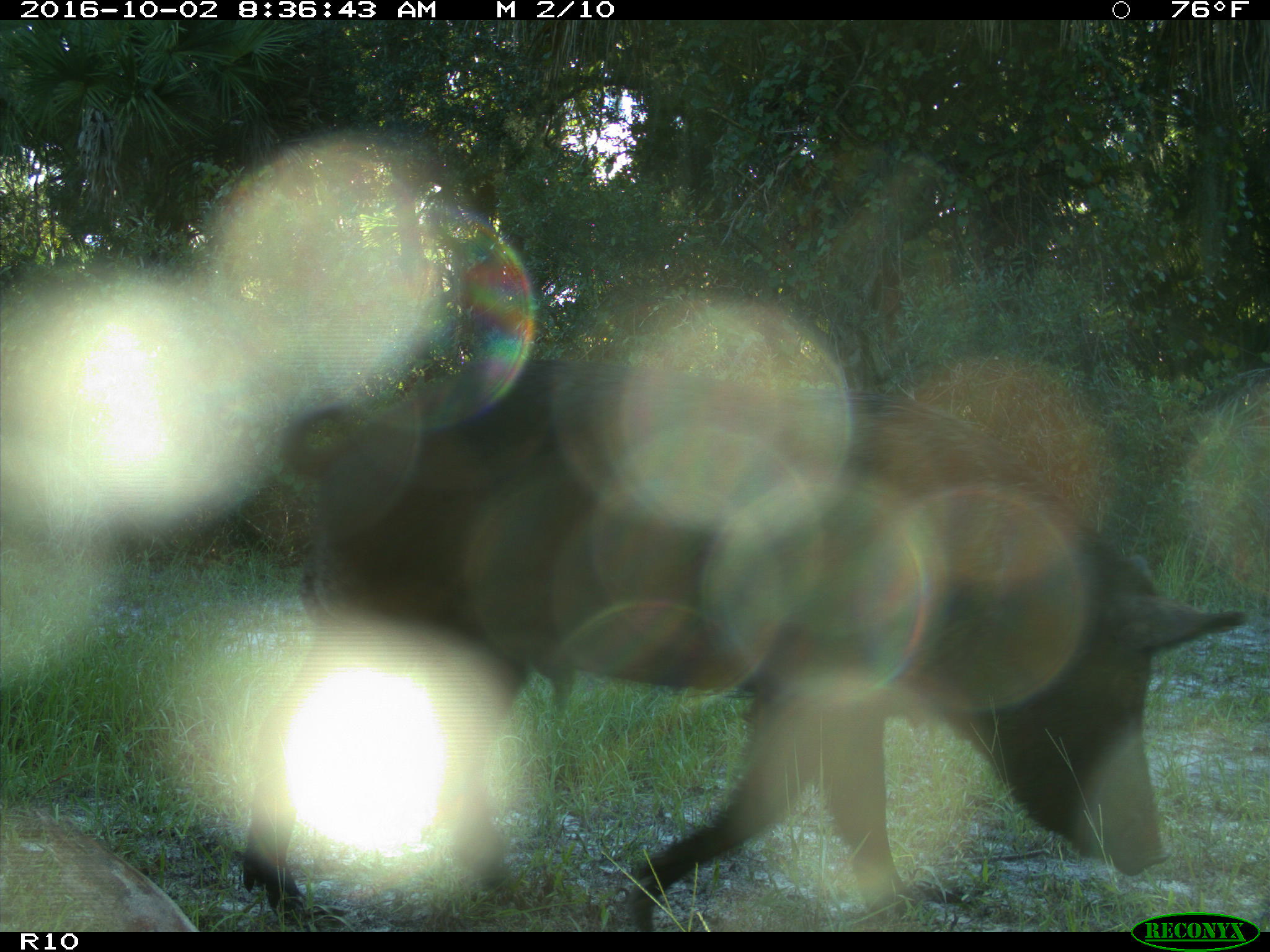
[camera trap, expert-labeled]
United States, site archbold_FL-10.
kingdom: Animalia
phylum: Chordata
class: Mammalia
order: Artiodactyla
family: Suidae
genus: Sus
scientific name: Sus scrofa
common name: wild boar